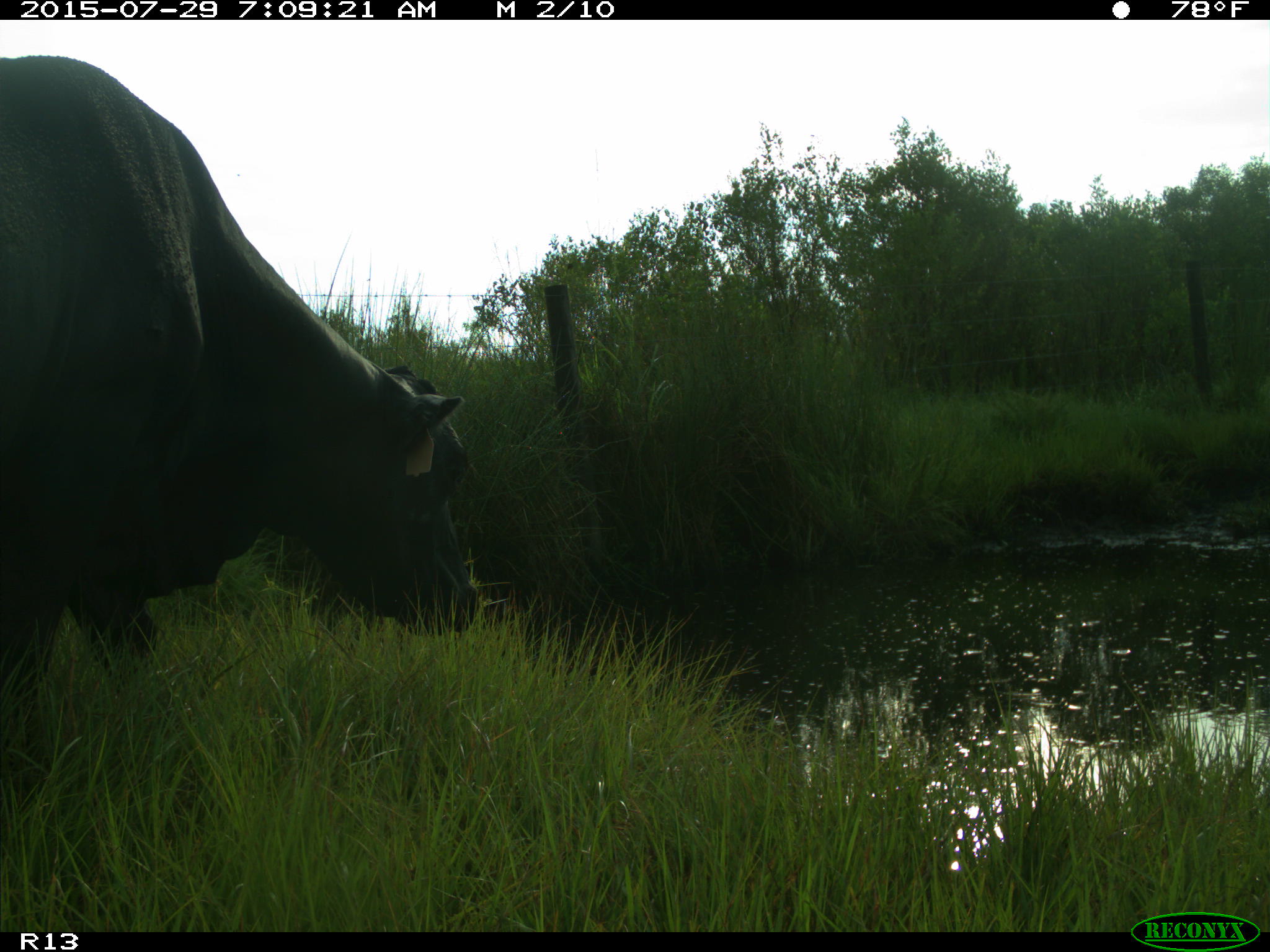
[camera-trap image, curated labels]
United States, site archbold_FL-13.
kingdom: Animalia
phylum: Chordata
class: Mammalia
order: Artiodactyla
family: Bovidae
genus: Bos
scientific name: Bos taurus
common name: domestic cow